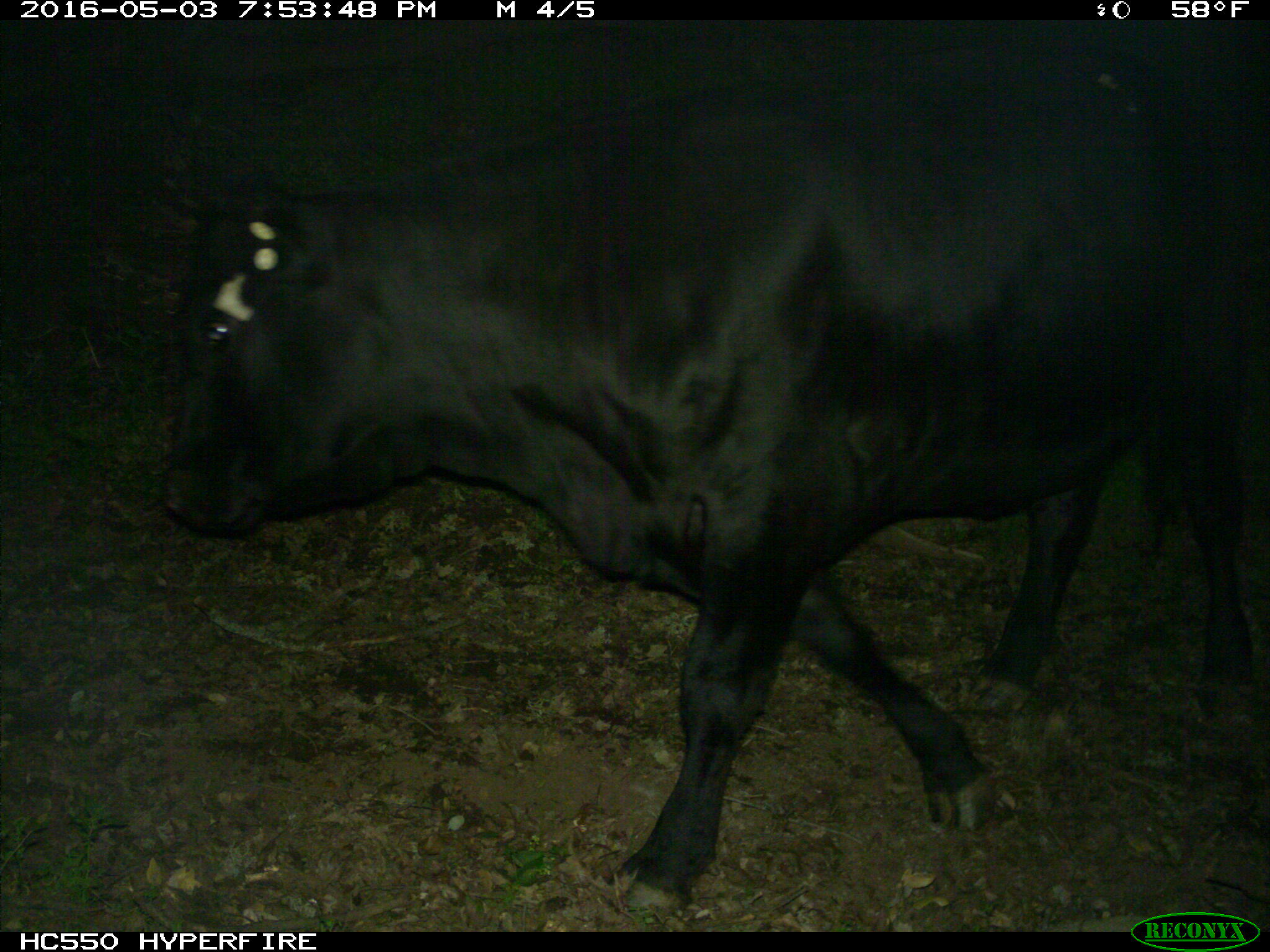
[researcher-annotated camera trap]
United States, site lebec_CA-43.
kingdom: Animalia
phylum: Chordata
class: Mammalia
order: Artiodactyla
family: Bovidae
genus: Bos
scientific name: Bos taurus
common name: domestic cow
Bos taurus (domestic cow).